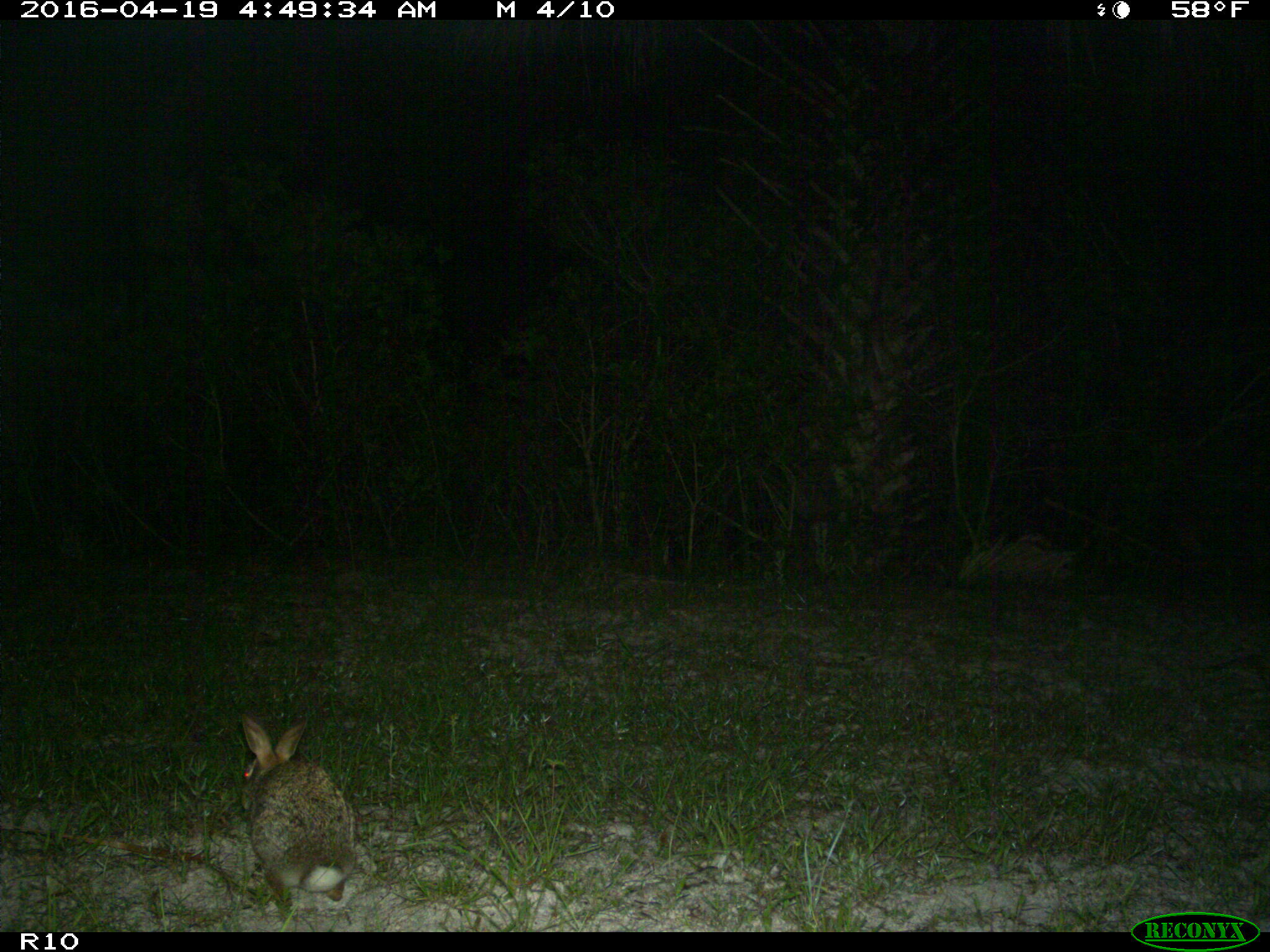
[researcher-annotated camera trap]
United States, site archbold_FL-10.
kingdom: Animalia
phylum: Chordata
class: Mammalia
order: Lagomorpha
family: Leporidae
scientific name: Leporidae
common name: rabbits and hares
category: unidentified rabbit